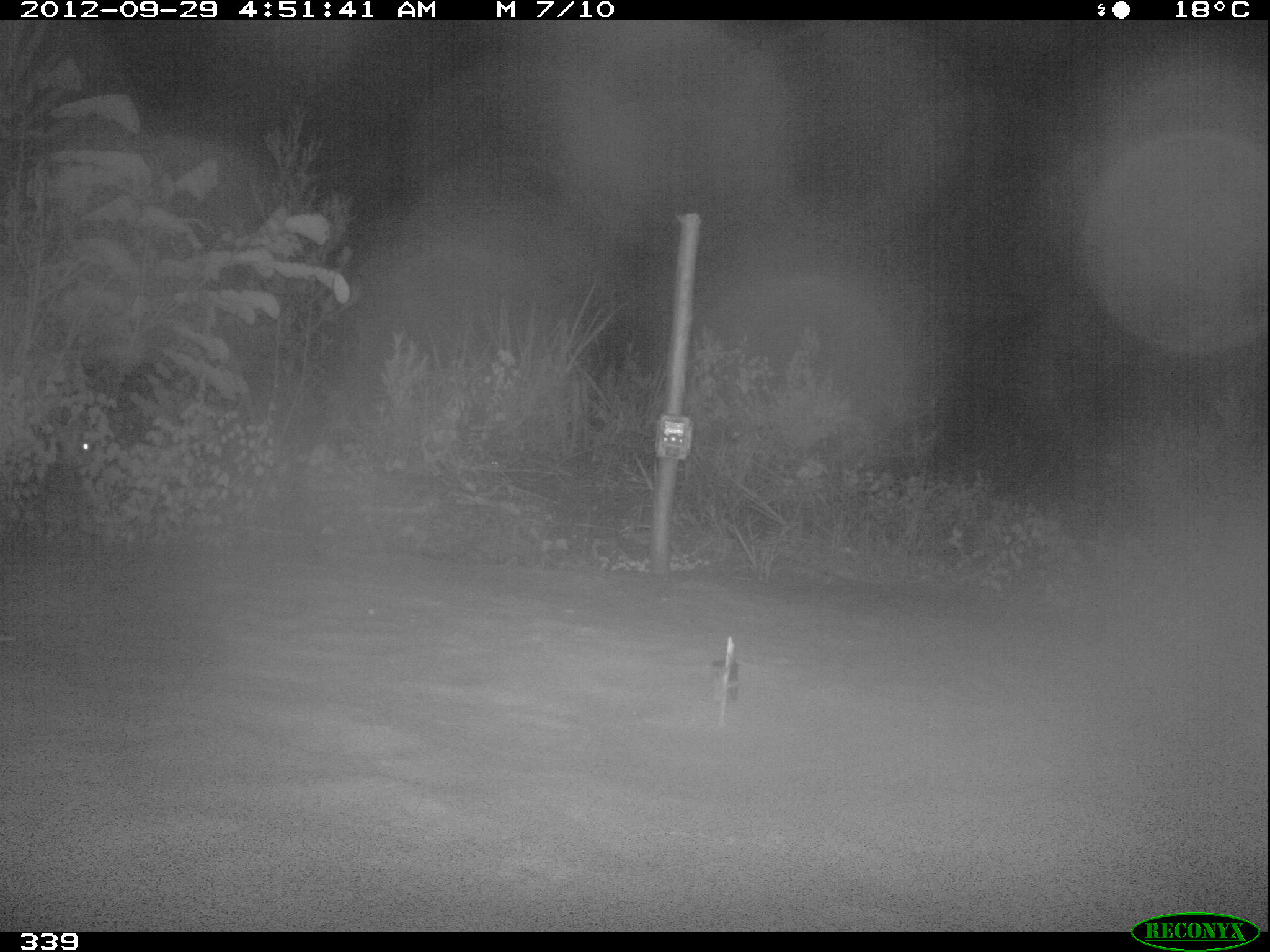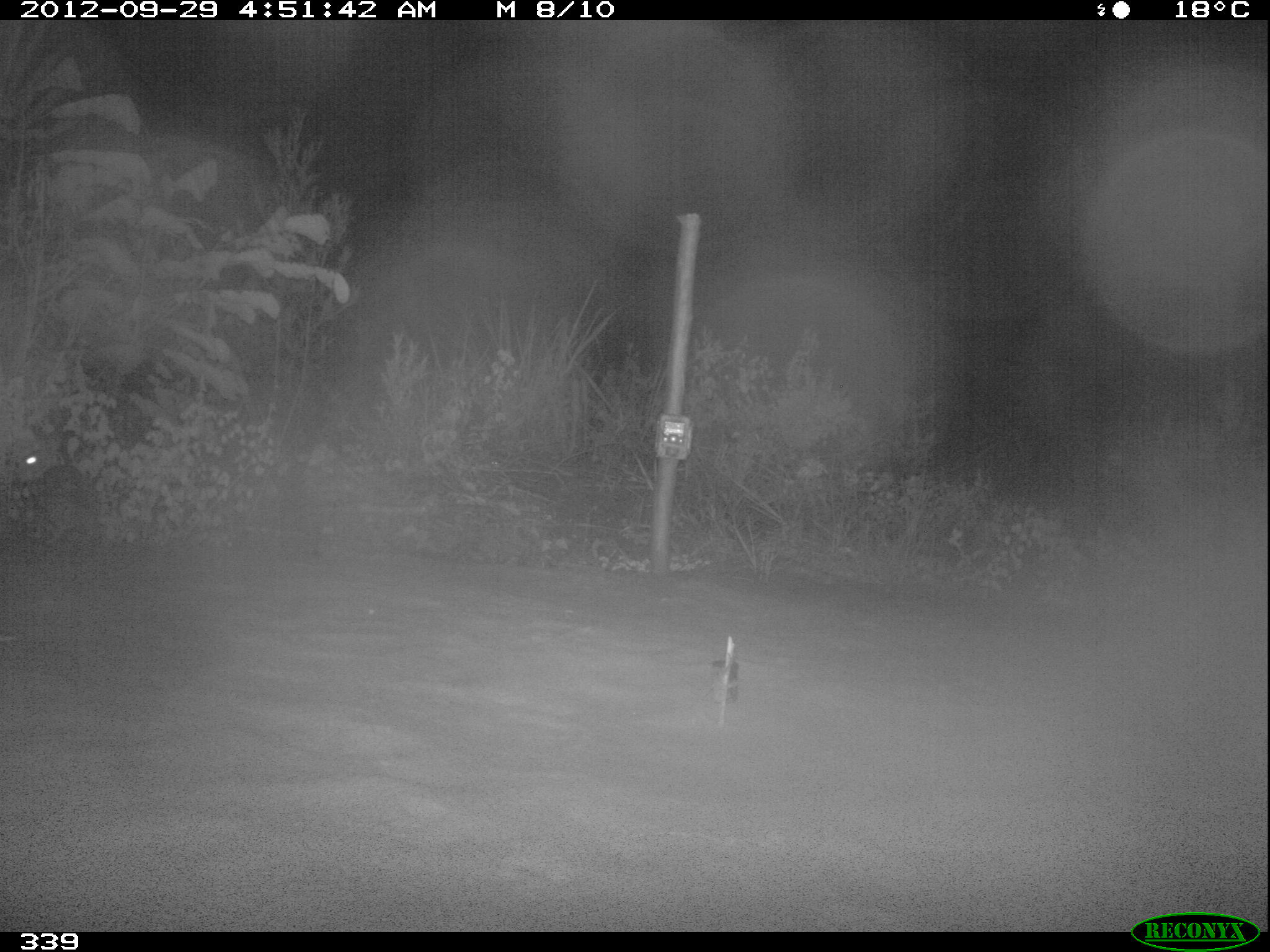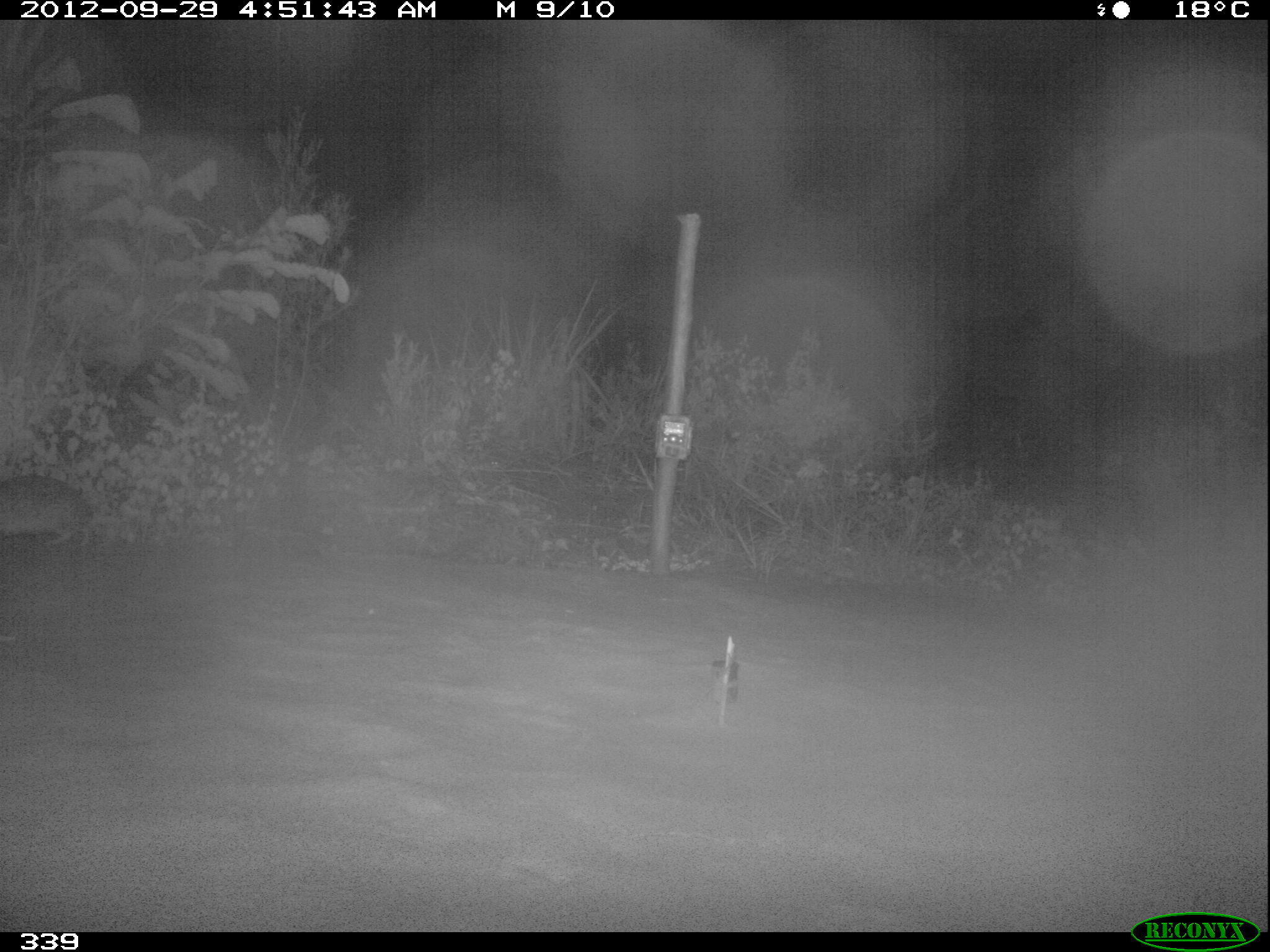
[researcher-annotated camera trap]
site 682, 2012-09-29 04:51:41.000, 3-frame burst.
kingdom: Animalia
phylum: Chordata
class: Mammalia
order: Lagomorpha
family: Leporidae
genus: Sylvilagus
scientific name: Sylvilagus brasiliensis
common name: tapeti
Sylvilagus brasiliensis (tapeti).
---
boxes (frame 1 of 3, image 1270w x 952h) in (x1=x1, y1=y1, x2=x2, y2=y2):
sylvilagus brasiliensis: (x1=44, y1=419, x2=96, y2=540)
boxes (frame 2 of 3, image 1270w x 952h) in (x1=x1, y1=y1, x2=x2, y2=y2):
sylvilagus brasiliensis: (x1=21, y1=449, x2=108, y2=547)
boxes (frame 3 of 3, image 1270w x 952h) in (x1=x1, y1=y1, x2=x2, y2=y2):
sylvilagus brasiliensis: (x1=0, y1=474, x2=97, y2=548)